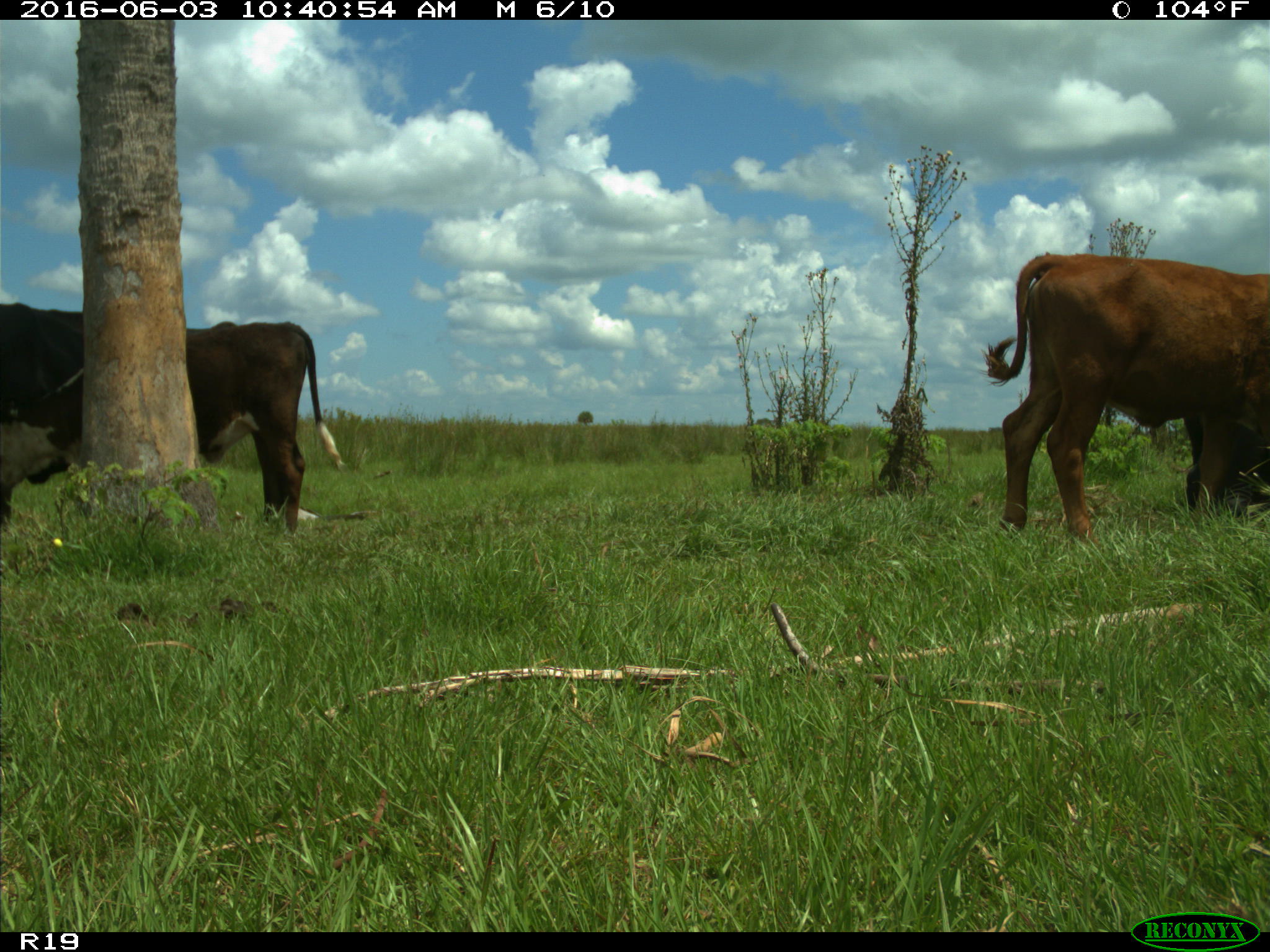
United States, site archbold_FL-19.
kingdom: Animalia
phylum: Chordata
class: Mammalia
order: Artiodactyla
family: Bovidae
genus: Bos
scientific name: Bos taurus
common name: domestic cow